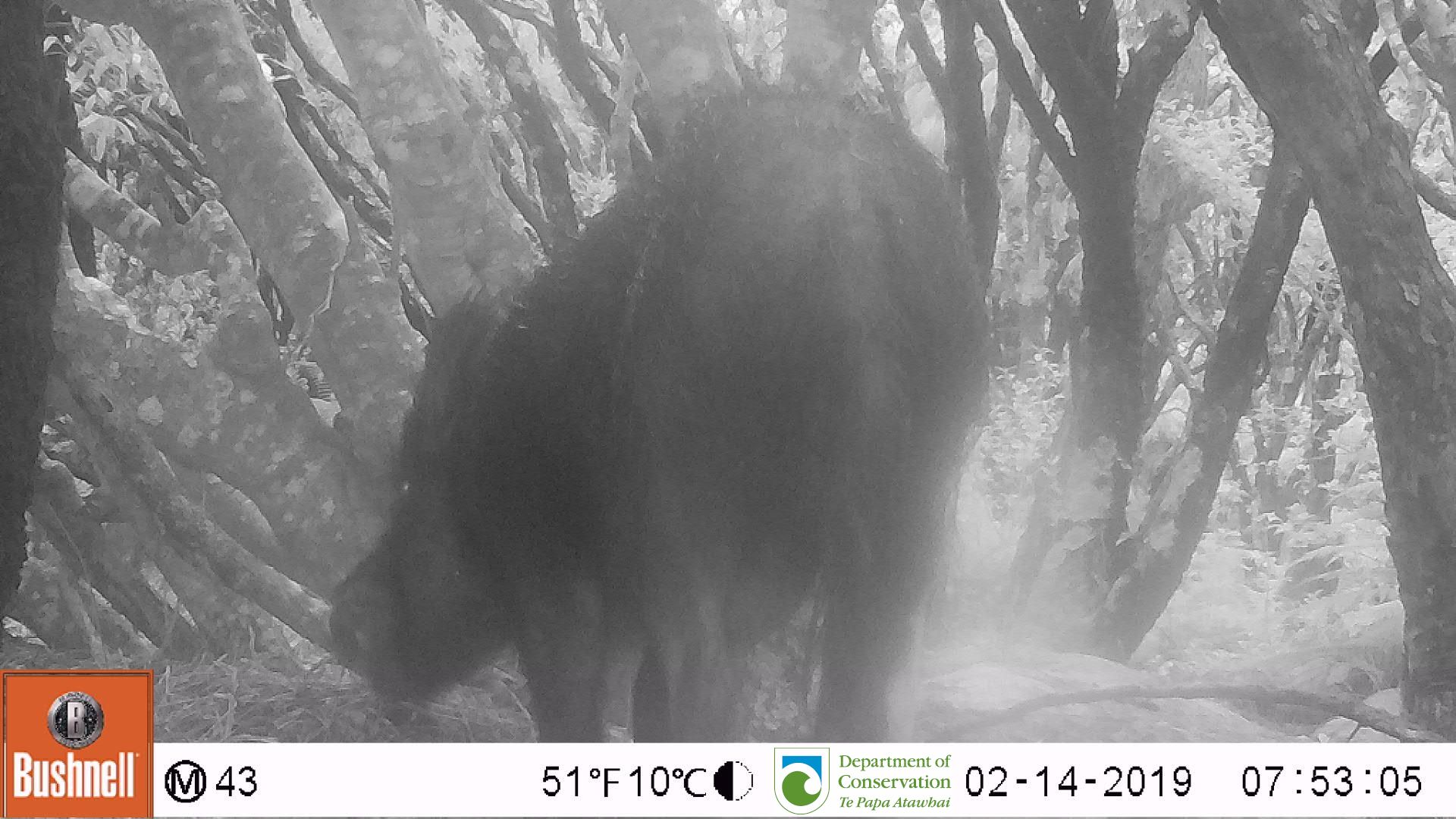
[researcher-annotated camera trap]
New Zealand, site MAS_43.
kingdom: Animalia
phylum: Chordata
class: Mammalia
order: Artiodactyla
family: Suidae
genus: Sus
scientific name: Sus scrofa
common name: pig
Pig (Sus scrofa).